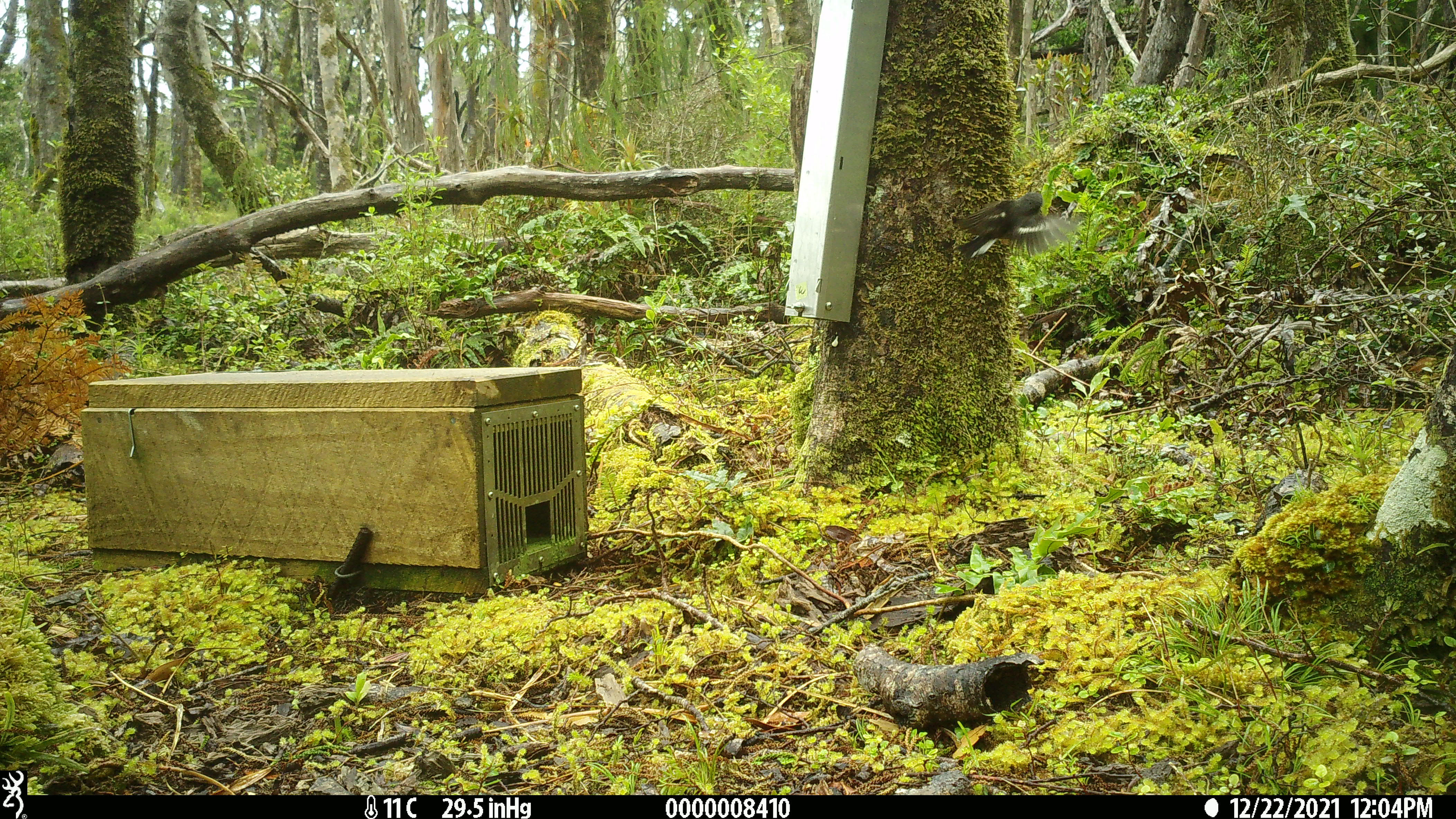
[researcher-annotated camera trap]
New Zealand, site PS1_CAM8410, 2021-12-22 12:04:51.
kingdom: Animalia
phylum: Chordata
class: Aves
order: Passeriformes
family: Petroicidae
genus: Petroica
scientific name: Petroica macrocephala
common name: tomtit